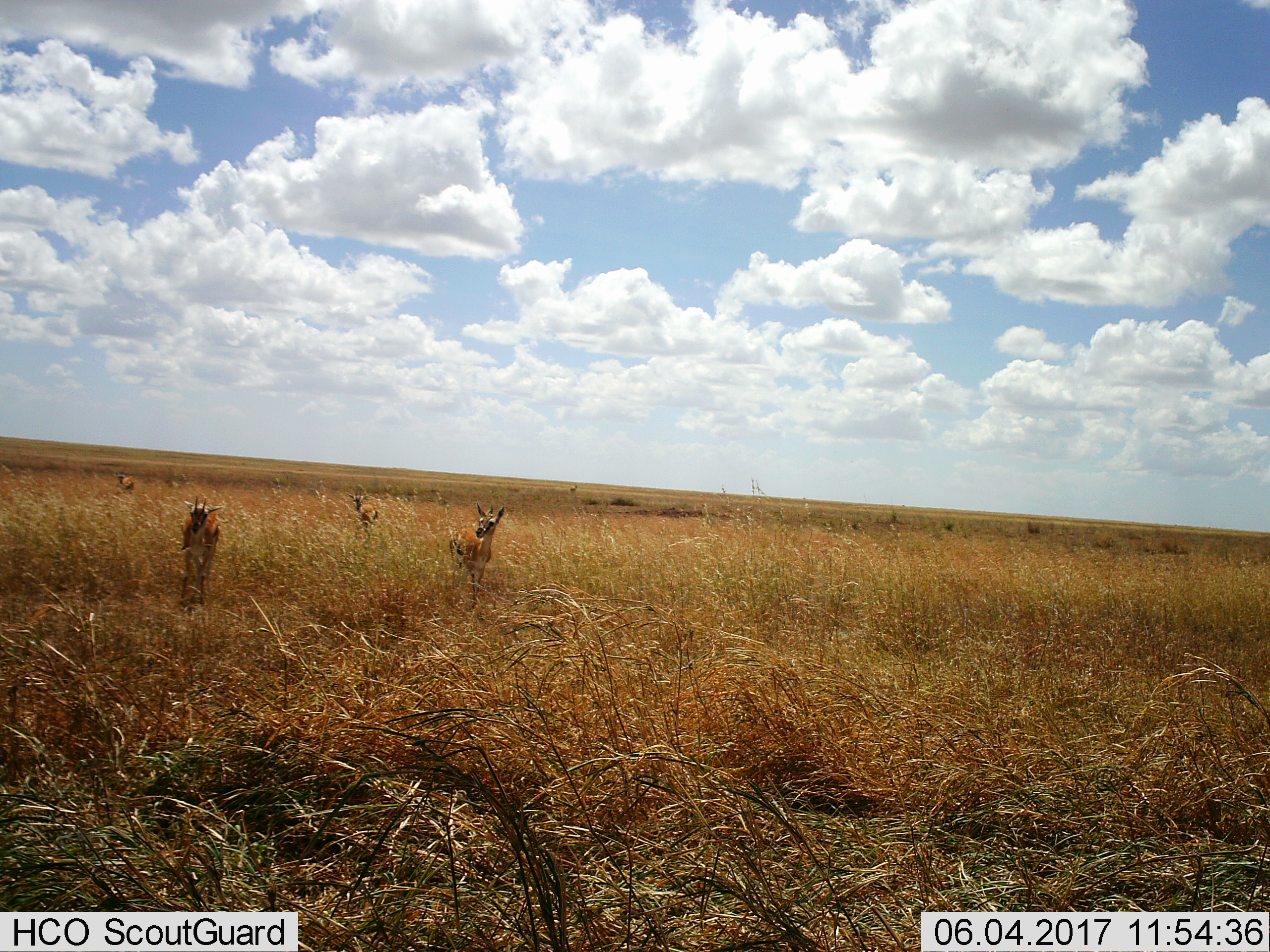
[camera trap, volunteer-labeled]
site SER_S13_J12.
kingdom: Animalia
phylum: Chordata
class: Mammalia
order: Artiodactyla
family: Bovidae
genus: Eudorcas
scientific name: Eudorcas thomsonii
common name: thomson's gazelle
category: gazellethomsons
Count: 4.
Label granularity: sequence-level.